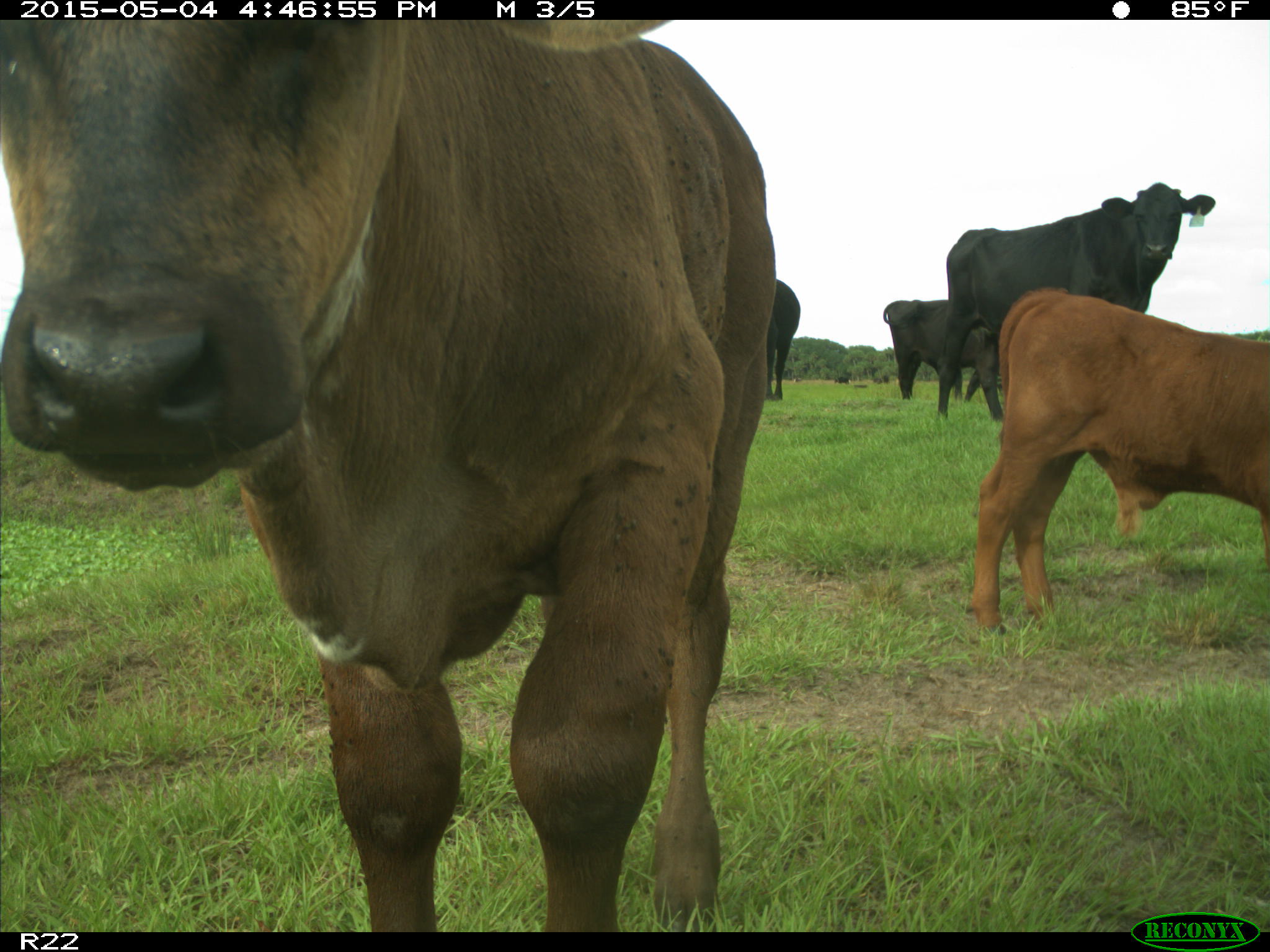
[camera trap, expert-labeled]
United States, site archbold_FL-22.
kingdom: Animalia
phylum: Chordata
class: Mammalia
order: Artiodactyla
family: Bovidae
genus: Bos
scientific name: Bos taurus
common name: domestic cow